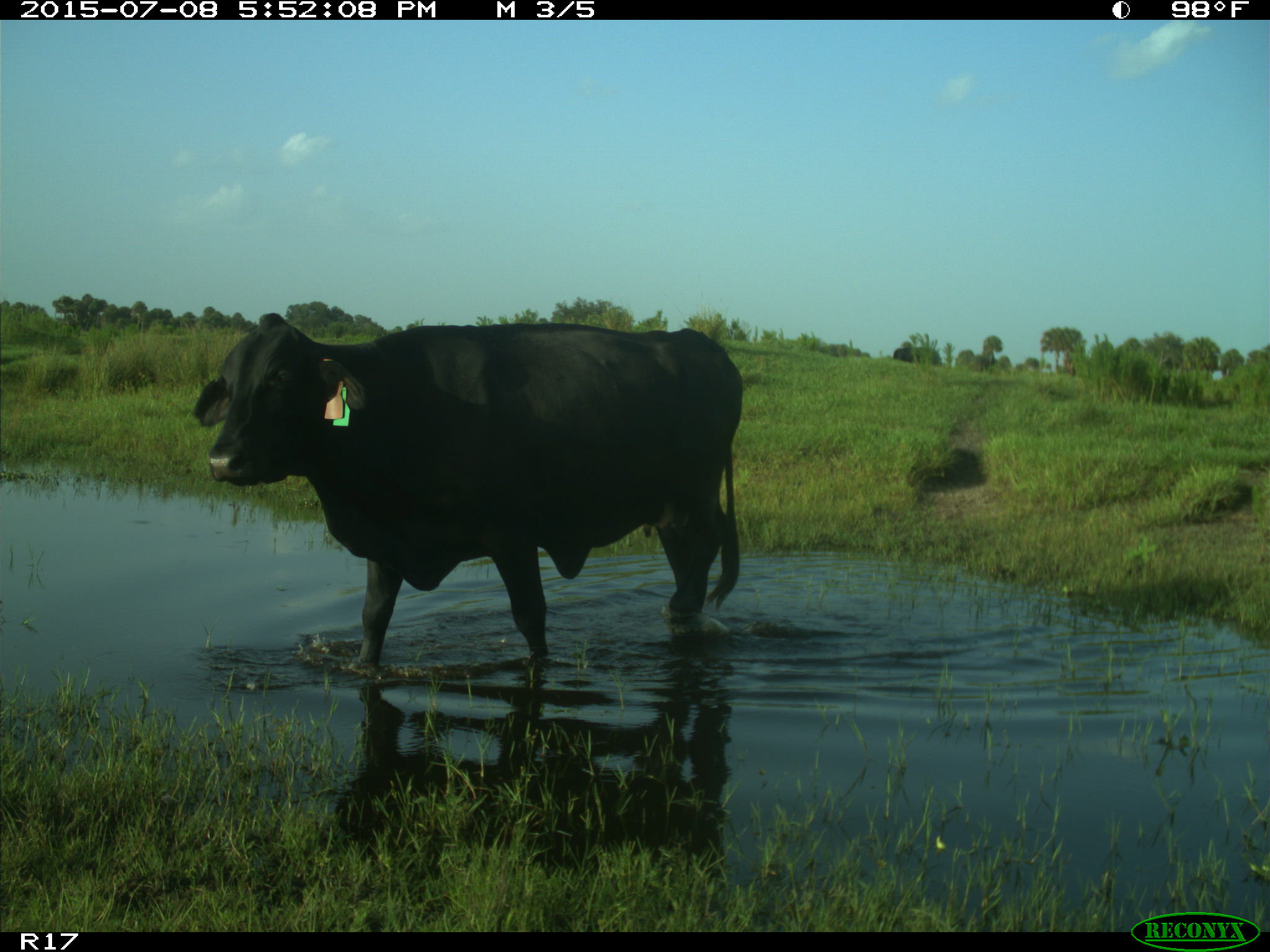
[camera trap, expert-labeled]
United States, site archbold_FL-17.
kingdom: Animalia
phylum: Chordata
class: Mammalia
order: Artiodactyla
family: Bovidae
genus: Bos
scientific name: Bos taurus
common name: domestic cow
Bos taurus (domestic cow).